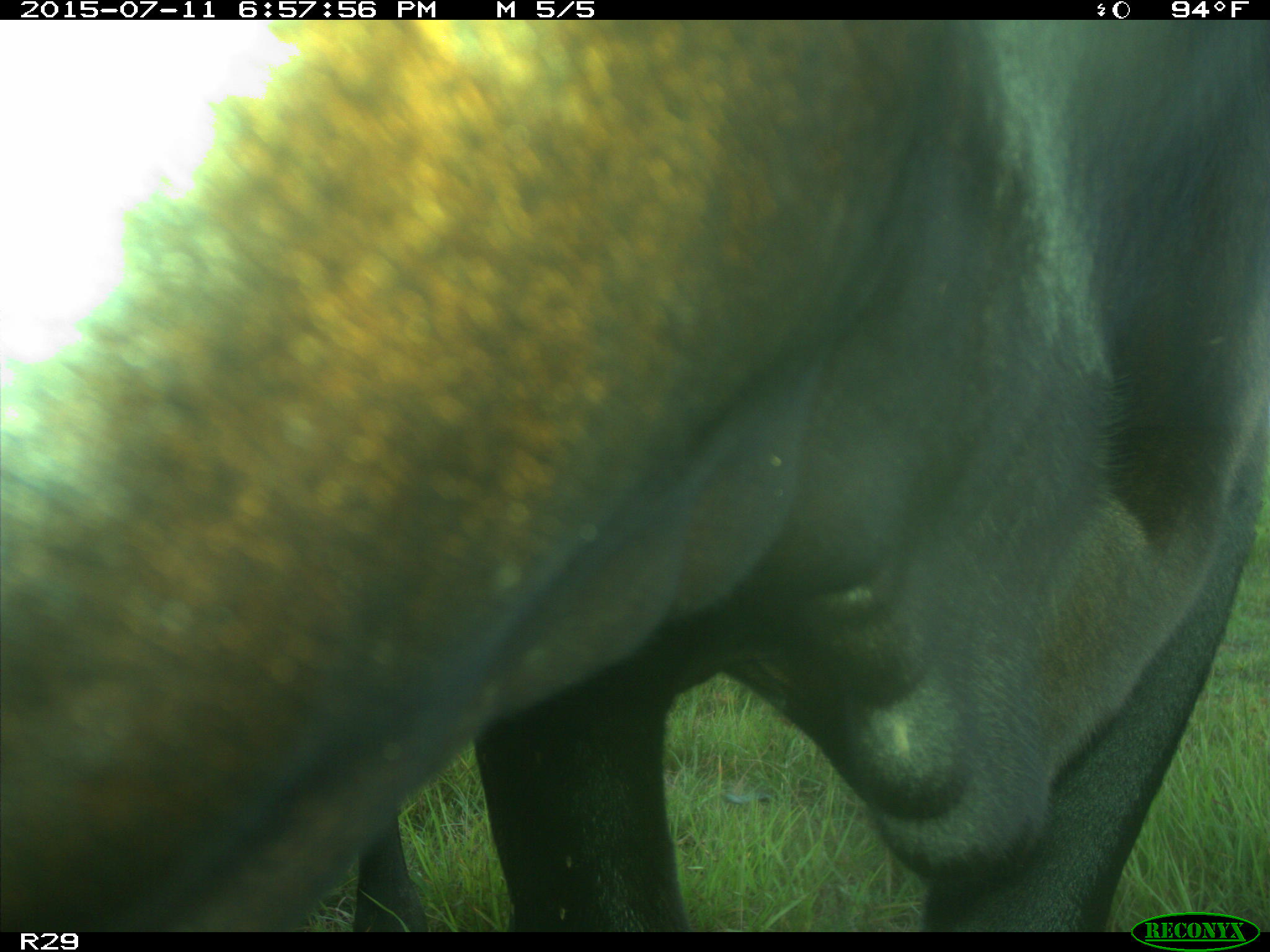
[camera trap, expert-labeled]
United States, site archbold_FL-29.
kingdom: Animalia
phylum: Chordata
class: Mammalia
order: Artiodactyla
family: Bovidae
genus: Bos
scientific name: Bos taurus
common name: domestic cow